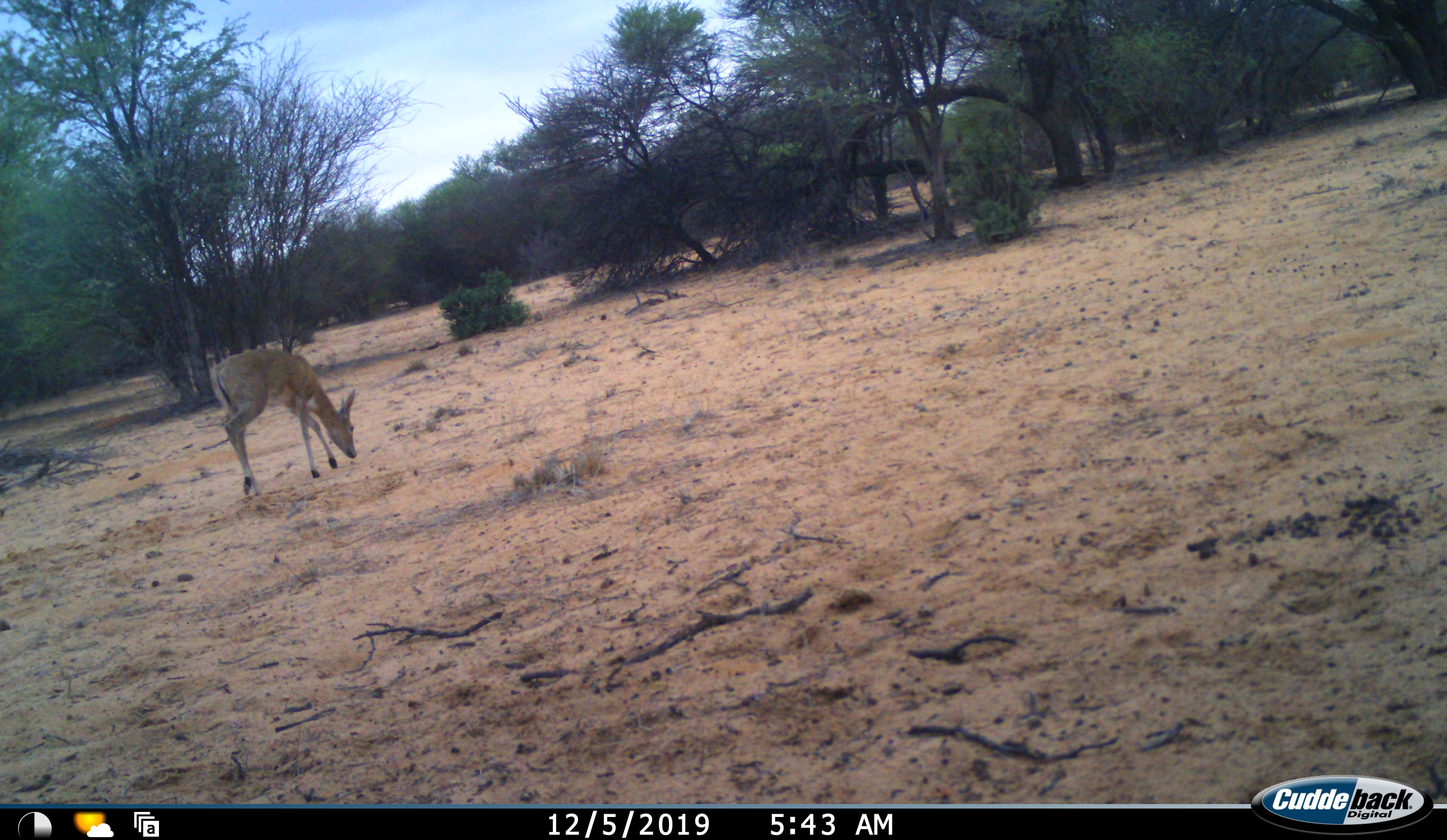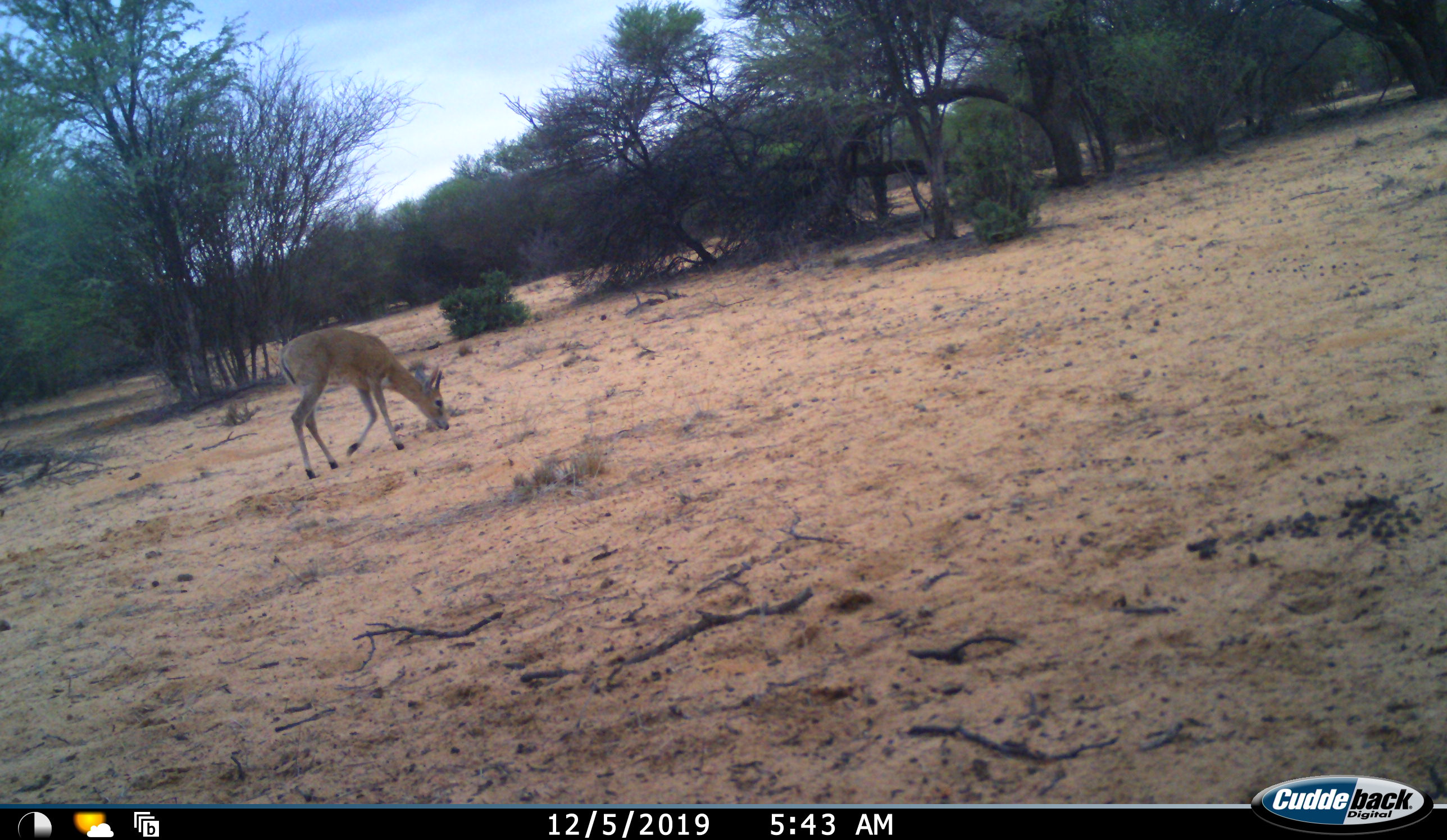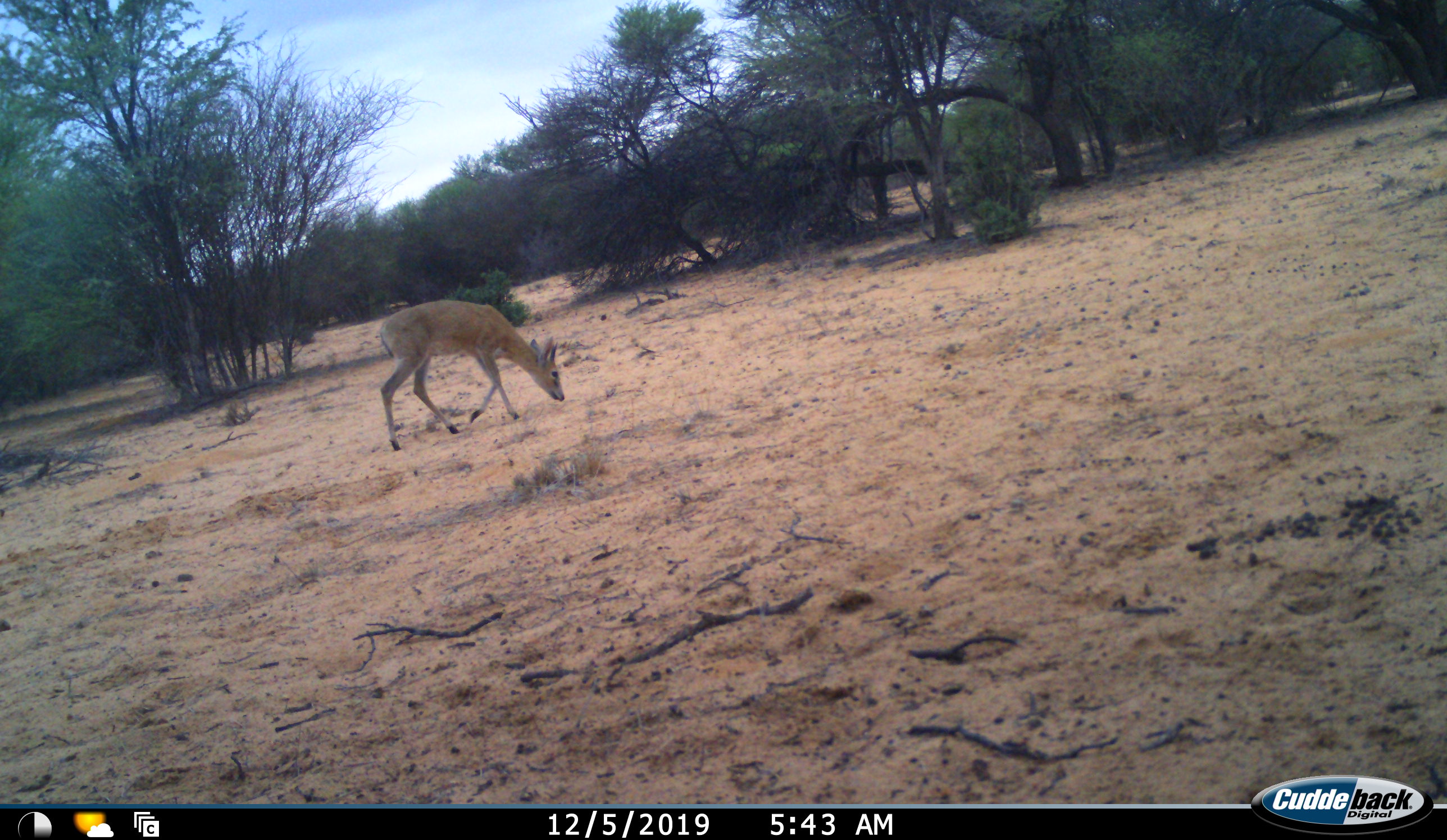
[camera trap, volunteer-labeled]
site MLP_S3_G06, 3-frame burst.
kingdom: Animalia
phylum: Chordata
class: Mammalia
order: Artiodactyla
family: Bovidae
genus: Sylvicapra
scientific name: Sylvicapra grimmia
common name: common duiker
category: duikercommongrey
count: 1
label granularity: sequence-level